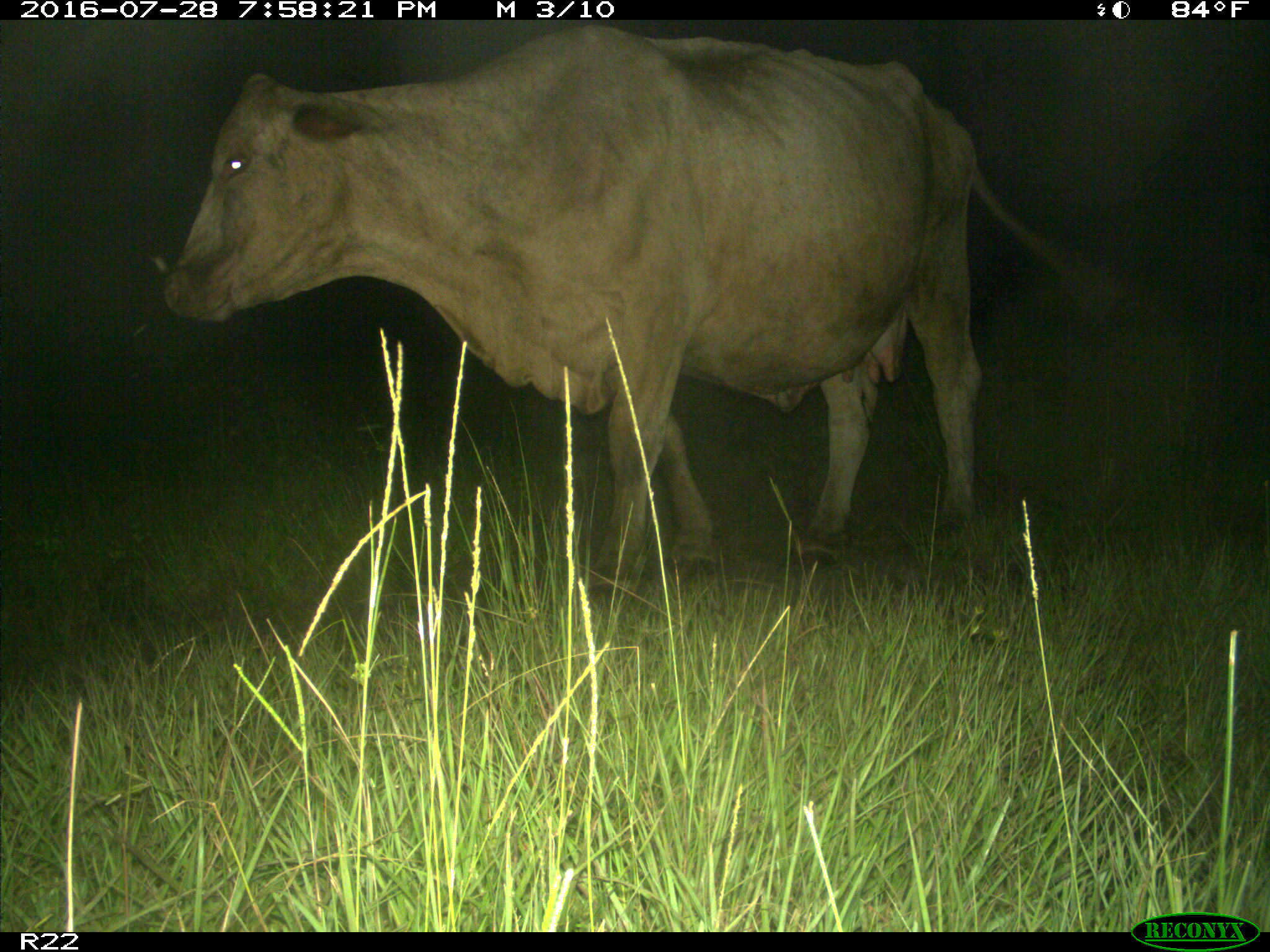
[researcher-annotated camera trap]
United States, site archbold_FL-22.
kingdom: Animalia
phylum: Chordata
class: Mammalia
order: Artiodactyla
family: Bovidae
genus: Bos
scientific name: Bos taurus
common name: domestic cow